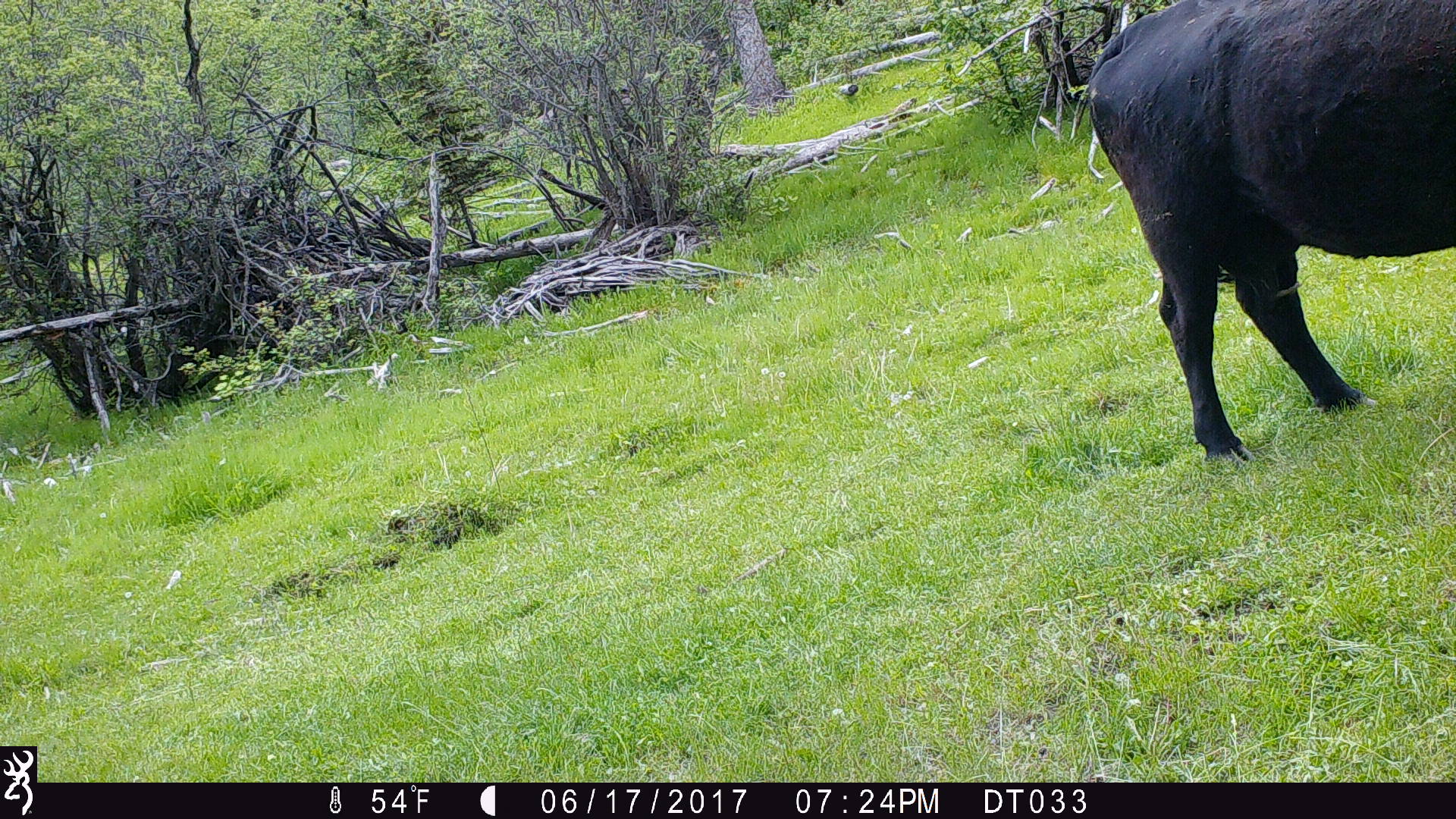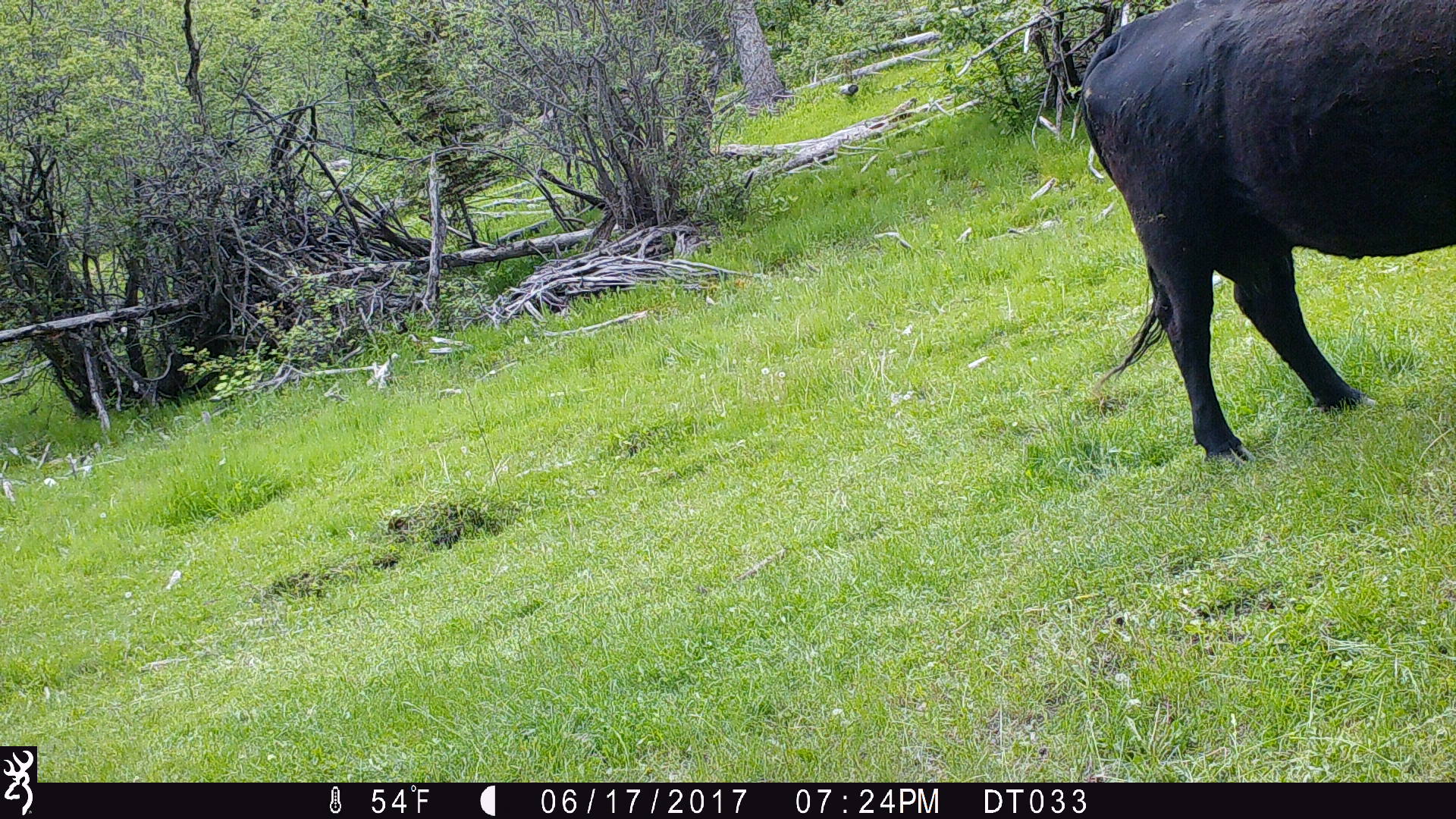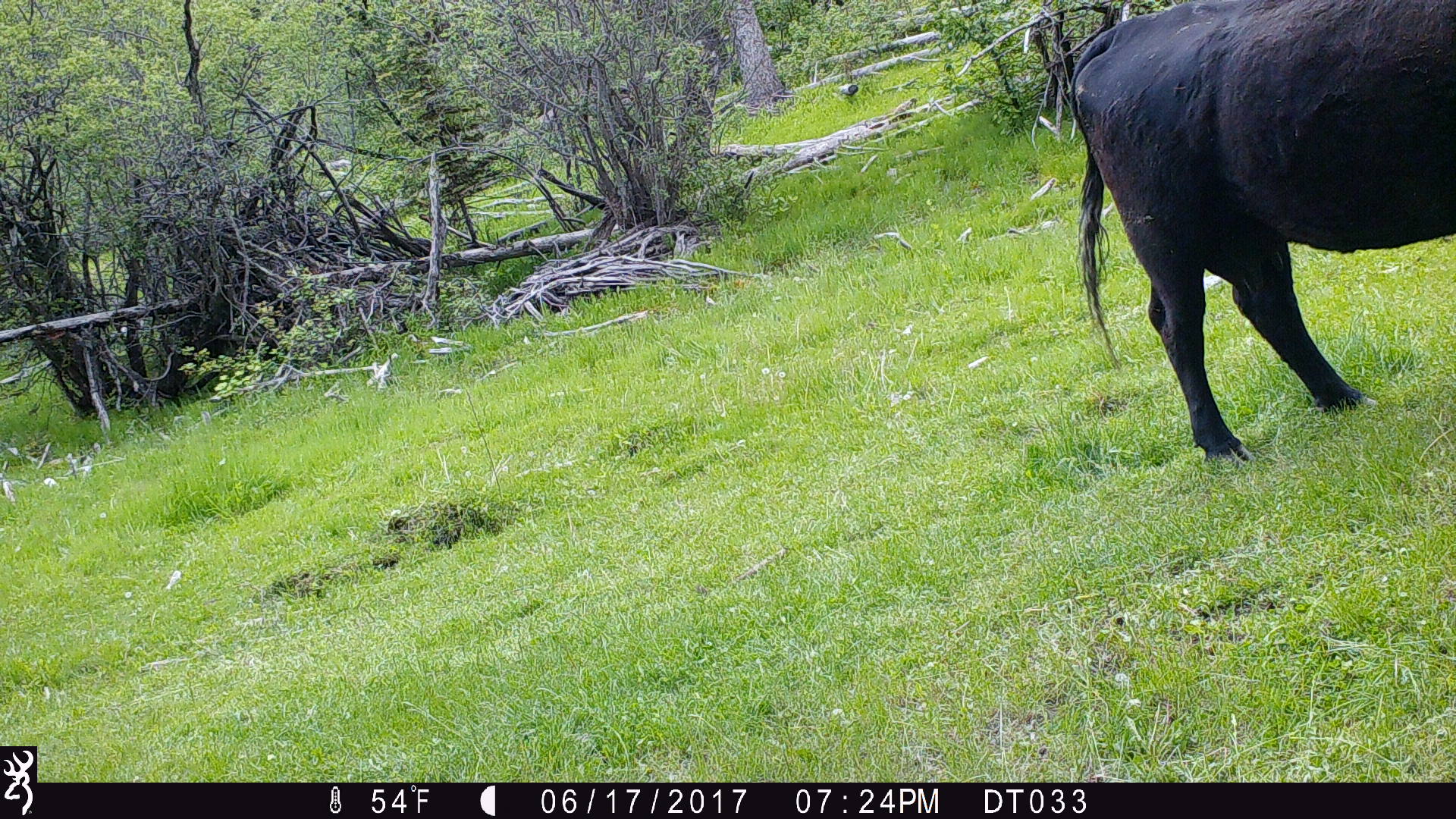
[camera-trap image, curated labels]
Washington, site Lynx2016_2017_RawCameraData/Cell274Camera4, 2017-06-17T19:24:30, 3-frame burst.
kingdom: Animalia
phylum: Chordata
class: Mammalia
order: Artiodactyla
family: Bovidae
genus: Bos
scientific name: Bos taurus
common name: domestic cattle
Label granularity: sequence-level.